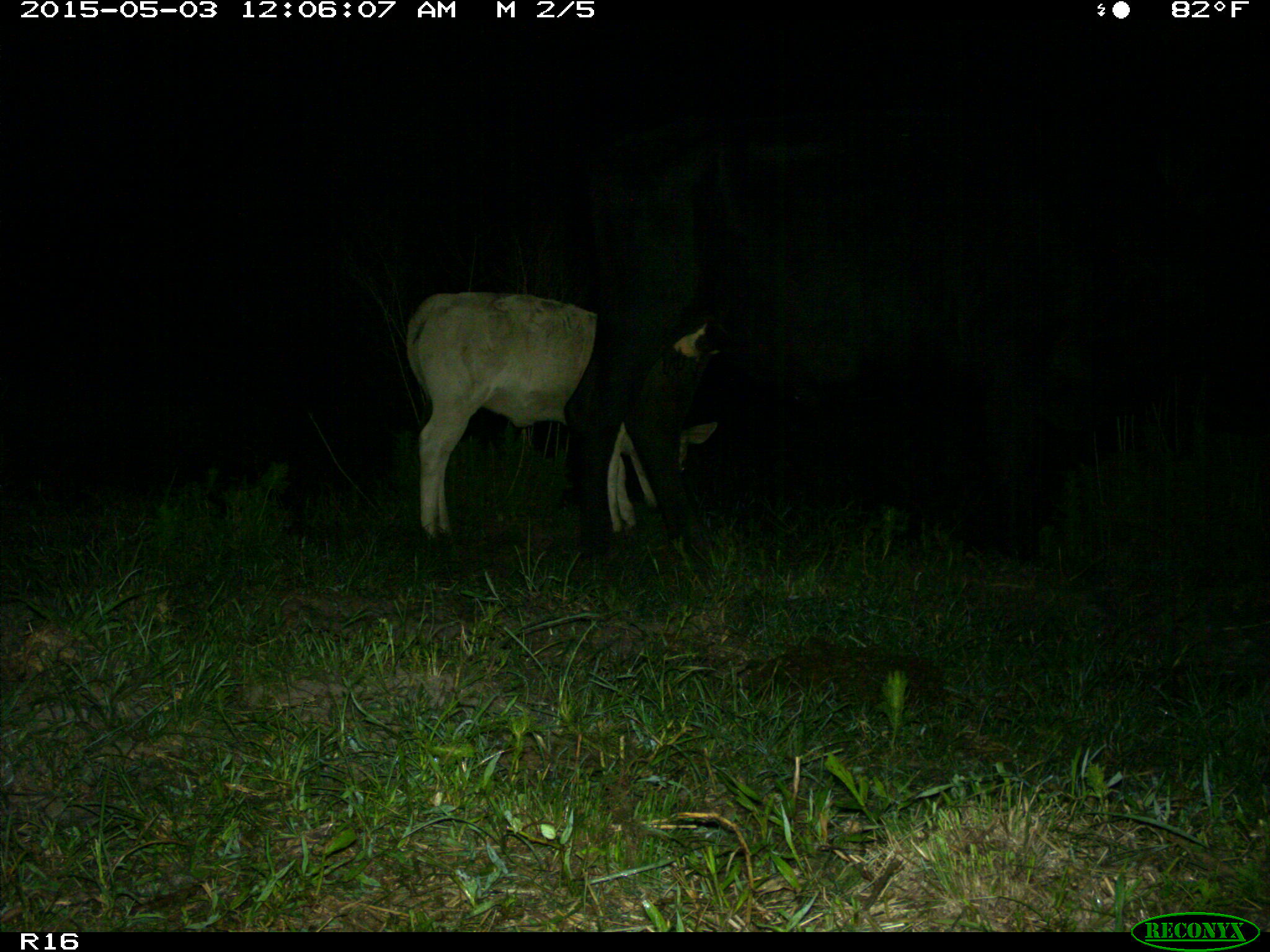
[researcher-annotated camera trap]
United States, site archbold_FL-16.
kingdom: Animalia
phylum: Chordata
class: Mammalia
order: Artiodactyla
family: Bovidae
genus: Bos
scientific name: Bos taurus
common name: domestic cow